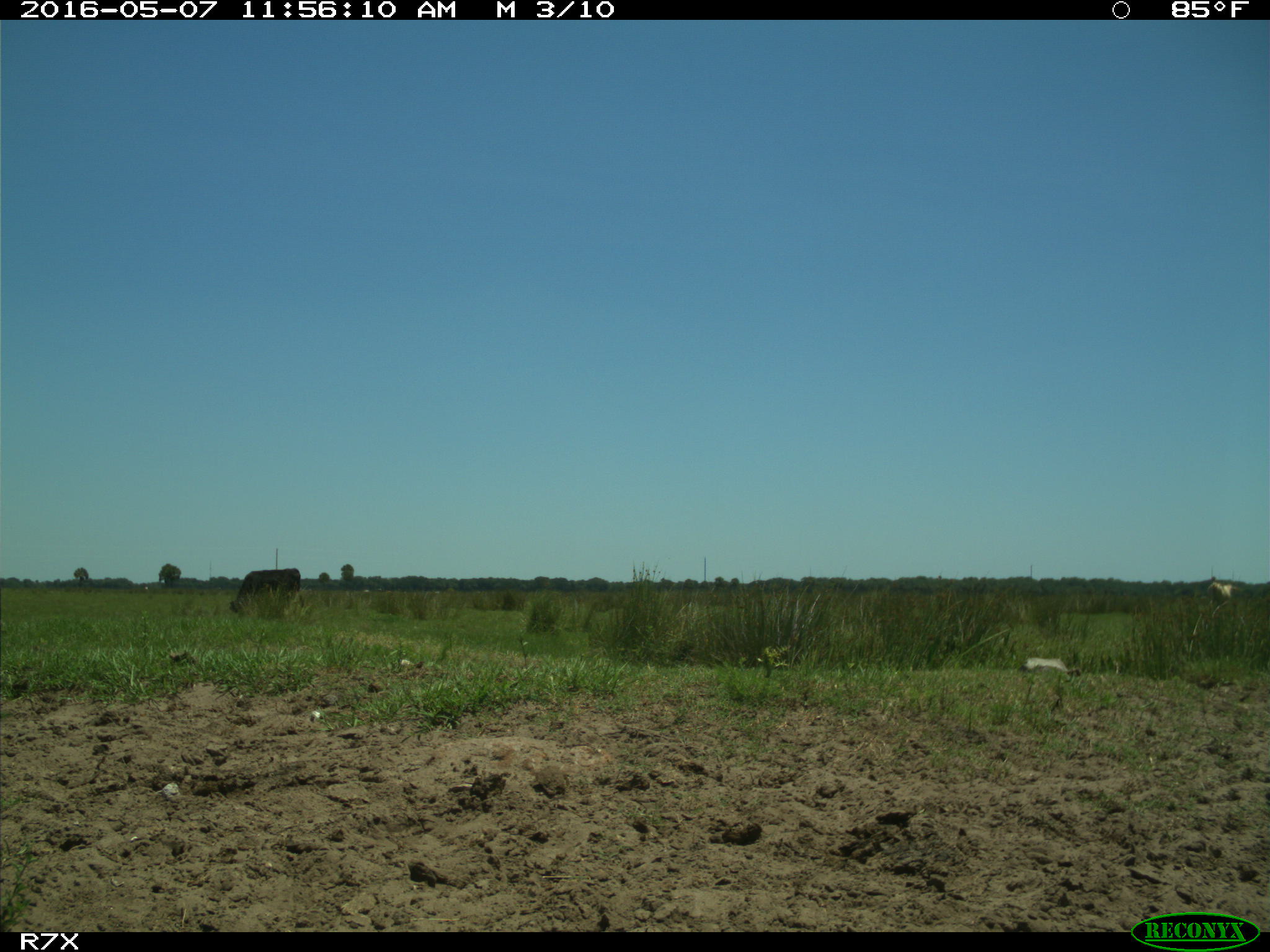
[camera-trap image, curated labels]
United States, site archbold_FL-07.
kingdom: Animalia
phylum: Chordata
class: Mammalia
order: Artiodactyla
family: Bovidae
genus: Bos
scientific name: Bos taurus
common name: domestic cow